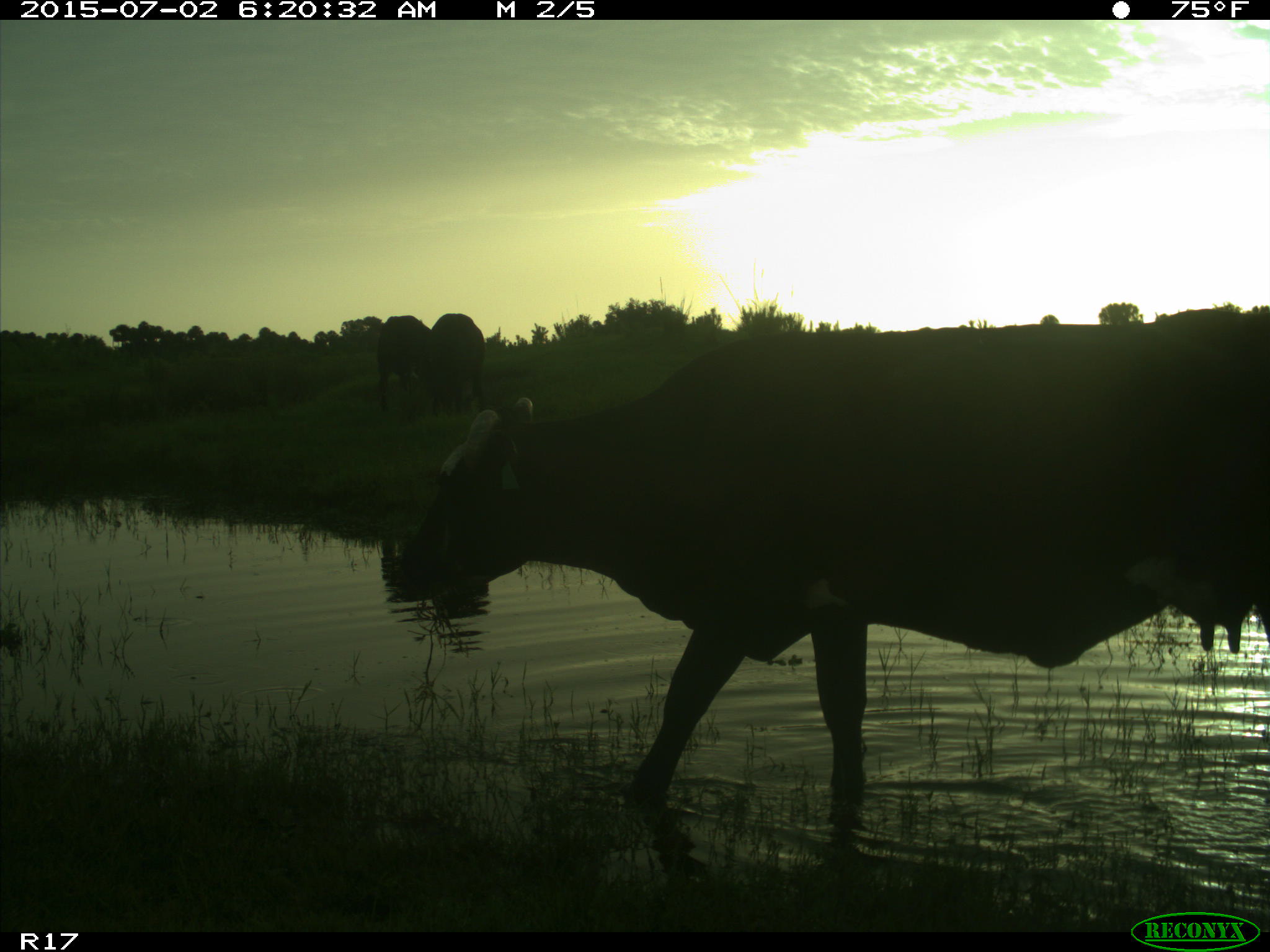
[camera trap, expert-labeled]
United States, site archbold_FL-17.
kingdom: Animalia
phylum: Chordata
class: Mammalia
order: Artiodactyla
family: Bovidae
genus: Bos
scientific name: Bos taurus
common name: domestic cow